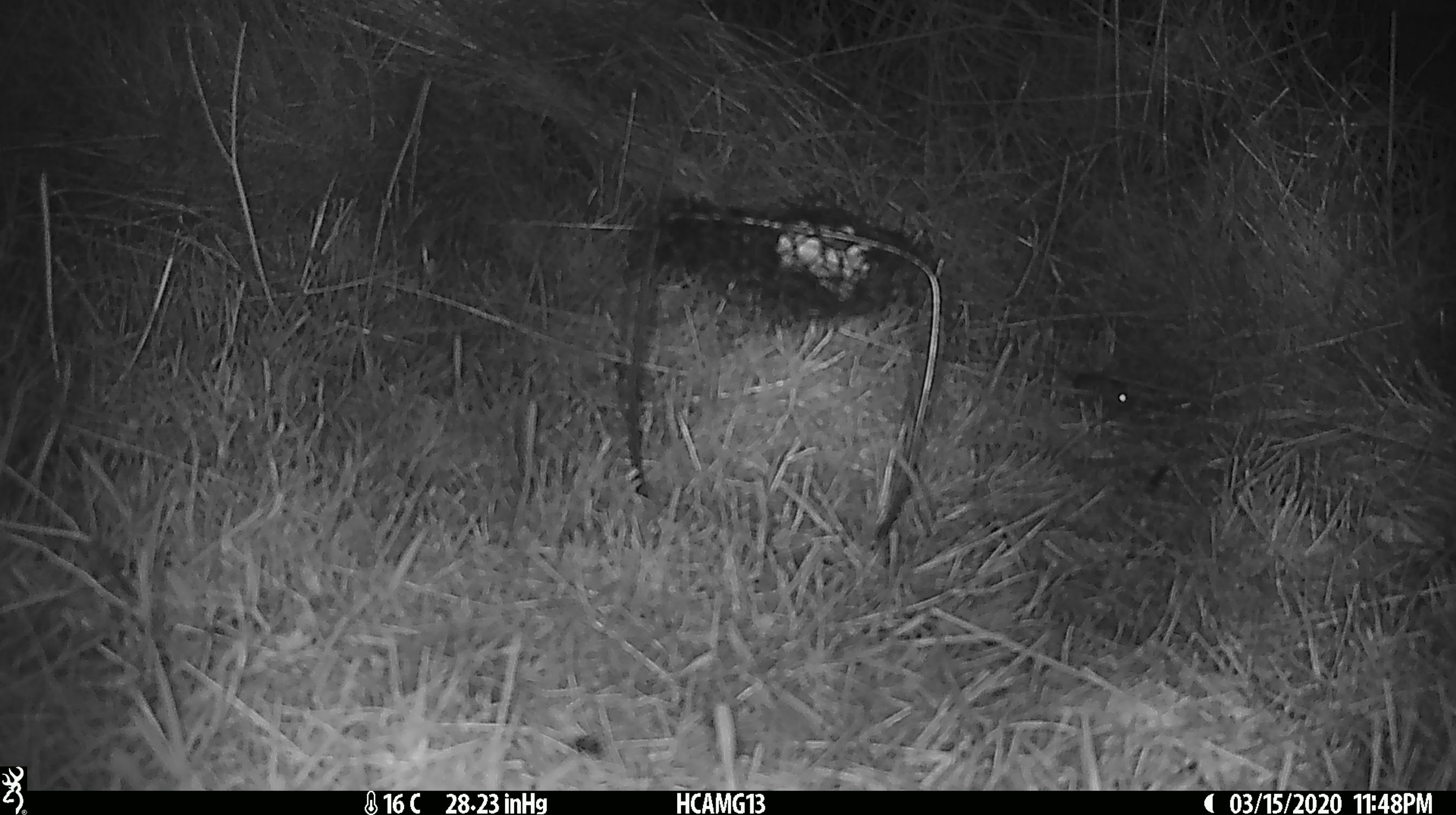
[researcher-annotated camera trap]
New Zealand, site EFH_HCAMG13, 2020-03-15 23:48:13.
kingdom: Animalia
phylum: Chordata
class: Mammalia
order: Rodentia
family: Muridae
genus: Mus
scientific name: Mus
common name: mouse